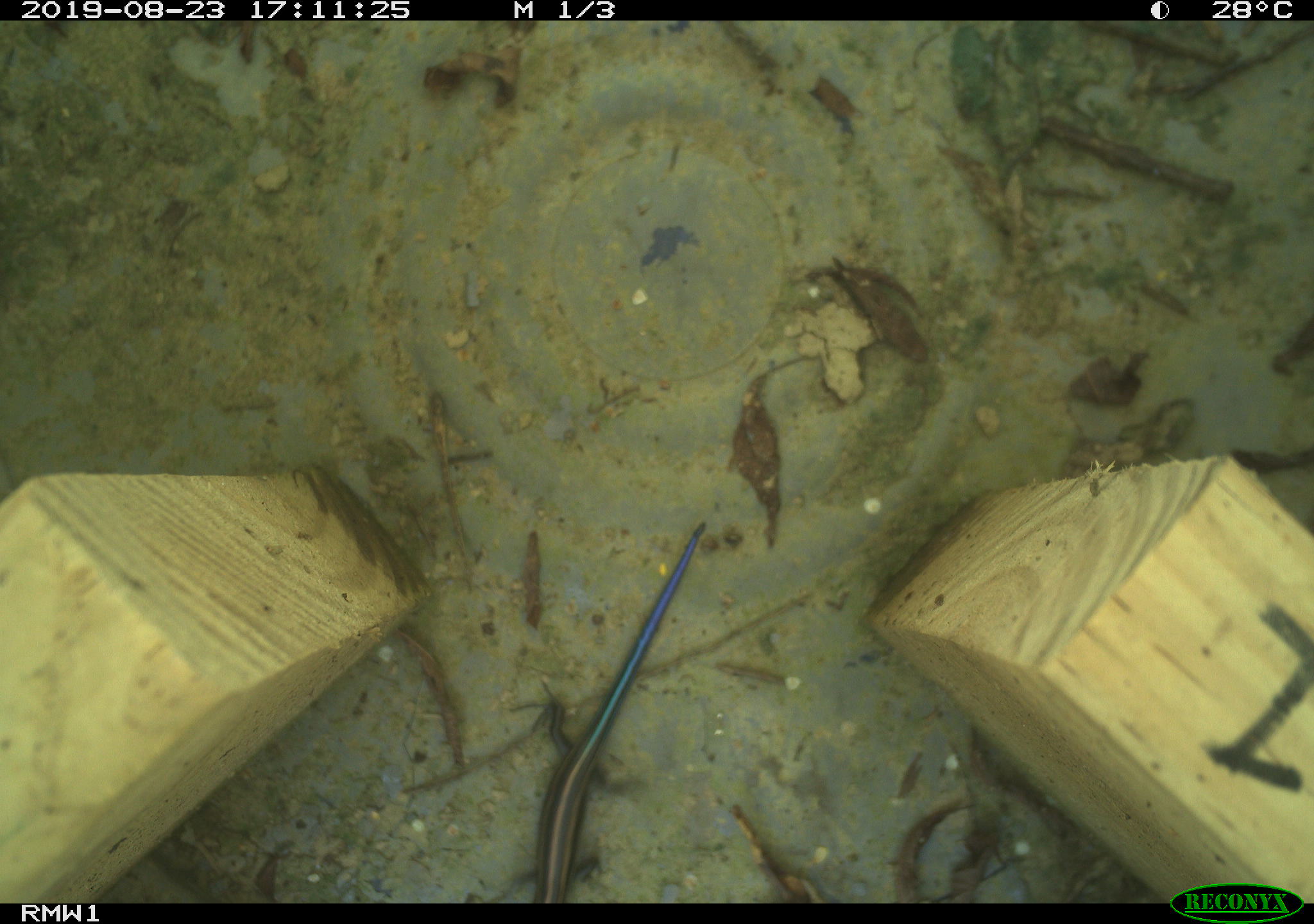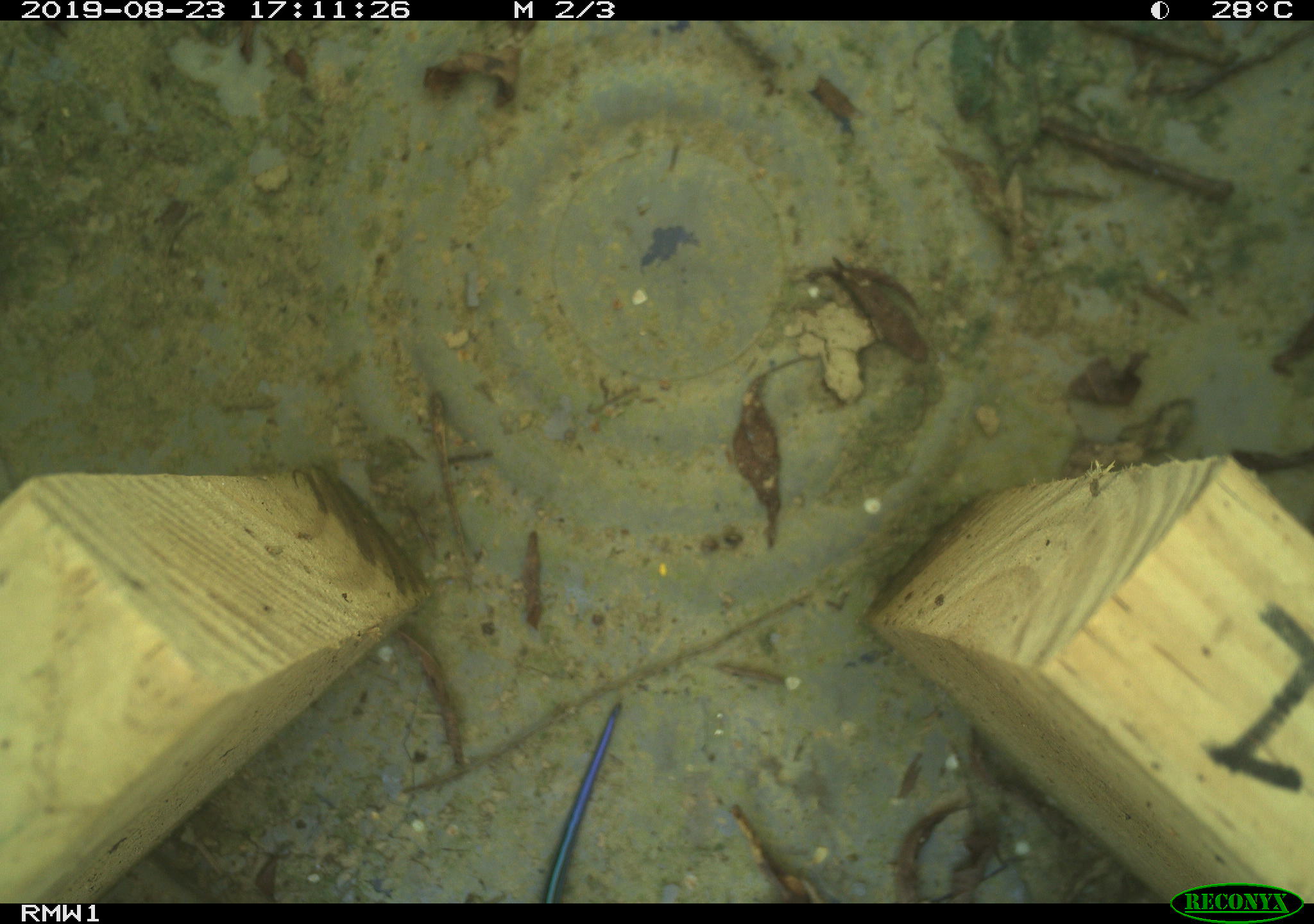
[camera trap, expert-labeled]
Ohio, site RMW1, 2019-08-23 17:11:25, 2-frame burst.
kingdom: Animalia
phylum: Chordata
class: Reptilia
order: Squamata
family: Scincidae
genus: Plestiodon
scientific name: Plestiodon fasciatus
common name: common five-lined skink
Common five-lined skink (Plestiodon fasciatus).